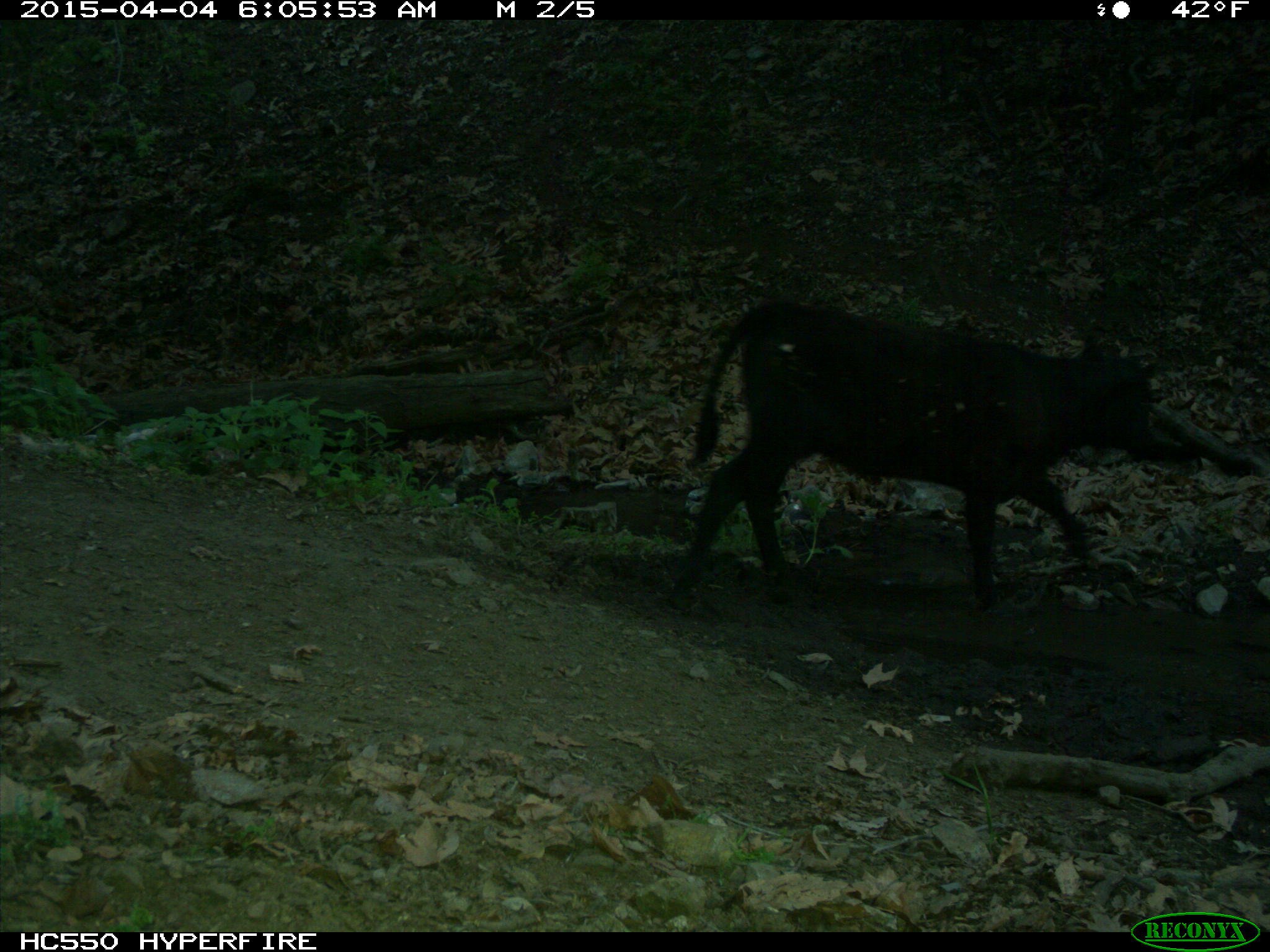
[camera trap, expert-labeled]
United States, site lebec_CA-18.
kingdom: Animalia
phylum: Chordata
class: Mammalia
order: Artiodactyla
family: Bovidae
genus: Bos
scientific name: Bos taurus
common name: domestic cow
Bos taurus (domestic cow).